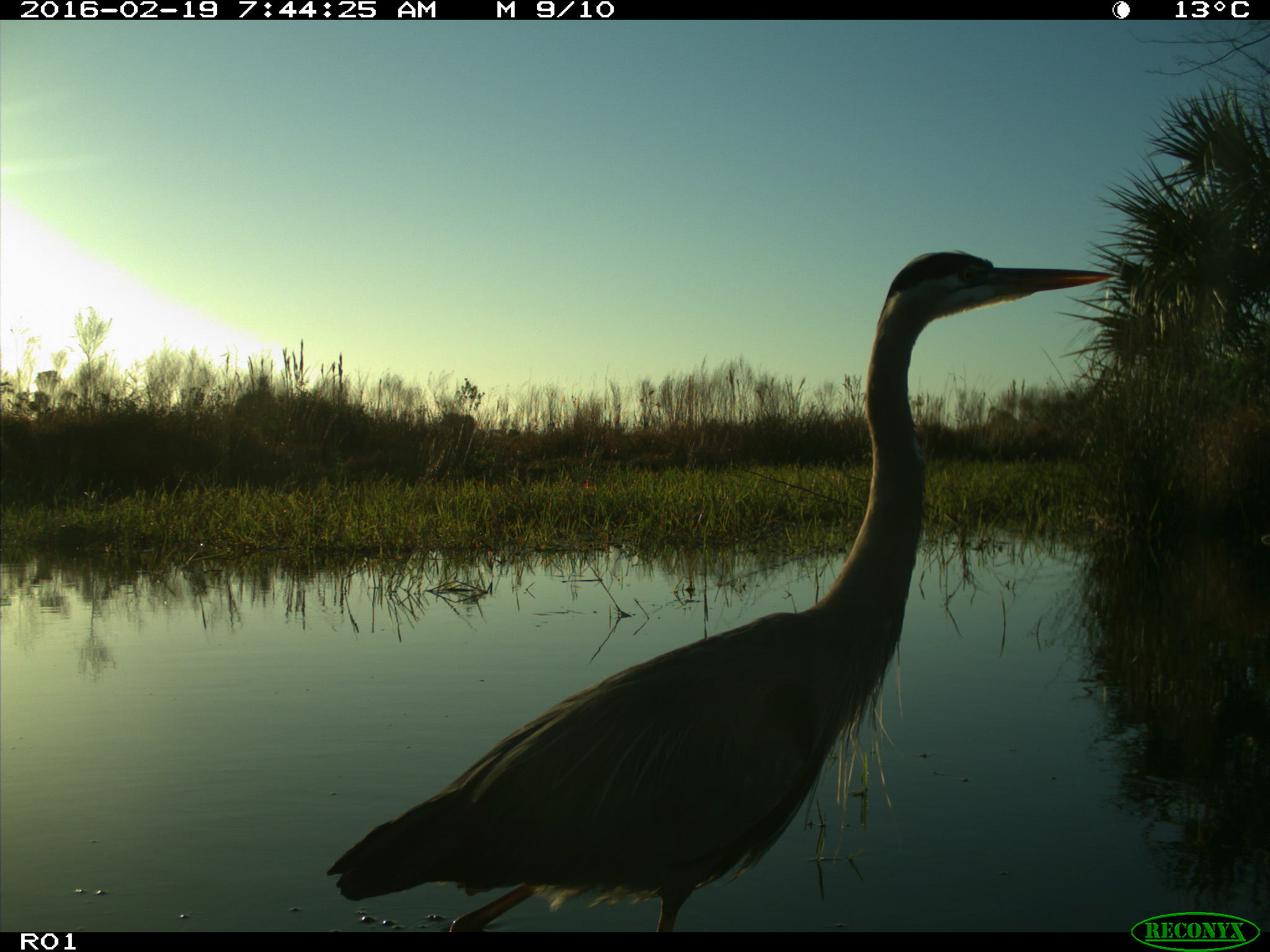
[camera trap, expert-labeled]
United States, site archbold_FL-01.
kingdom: Animalia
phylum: Chordata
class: Aves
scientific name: Aves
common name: birds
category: unidentified bird